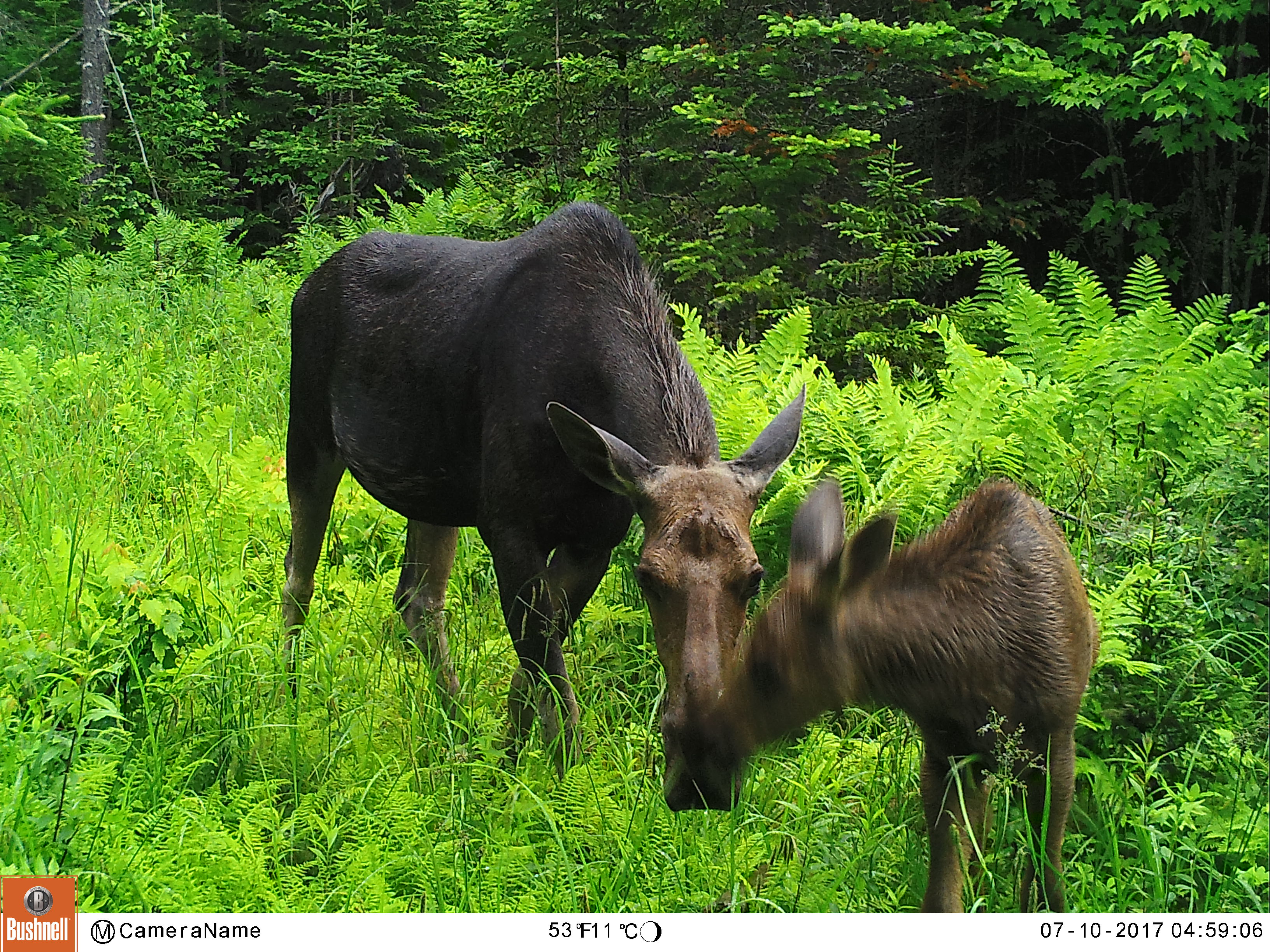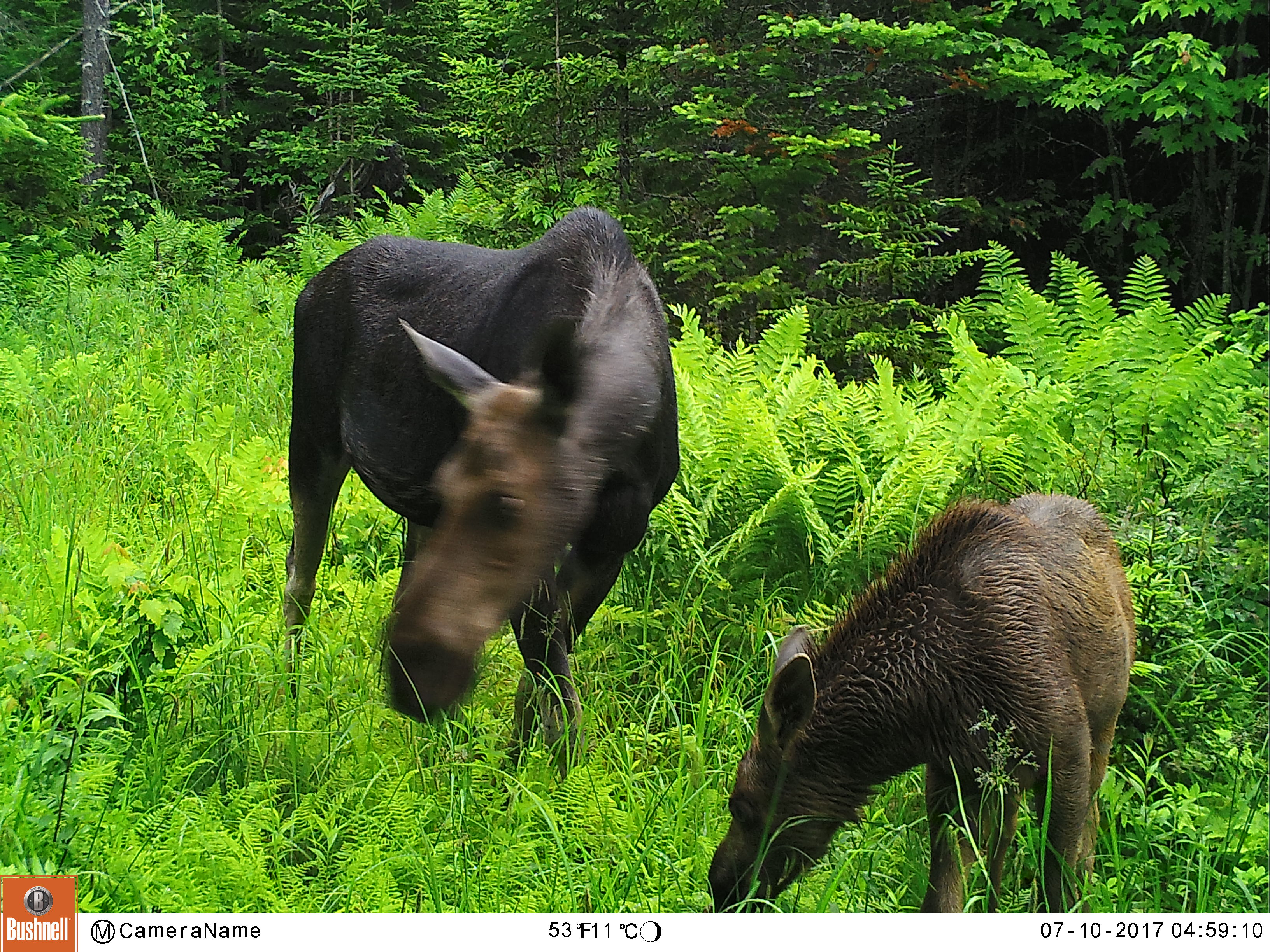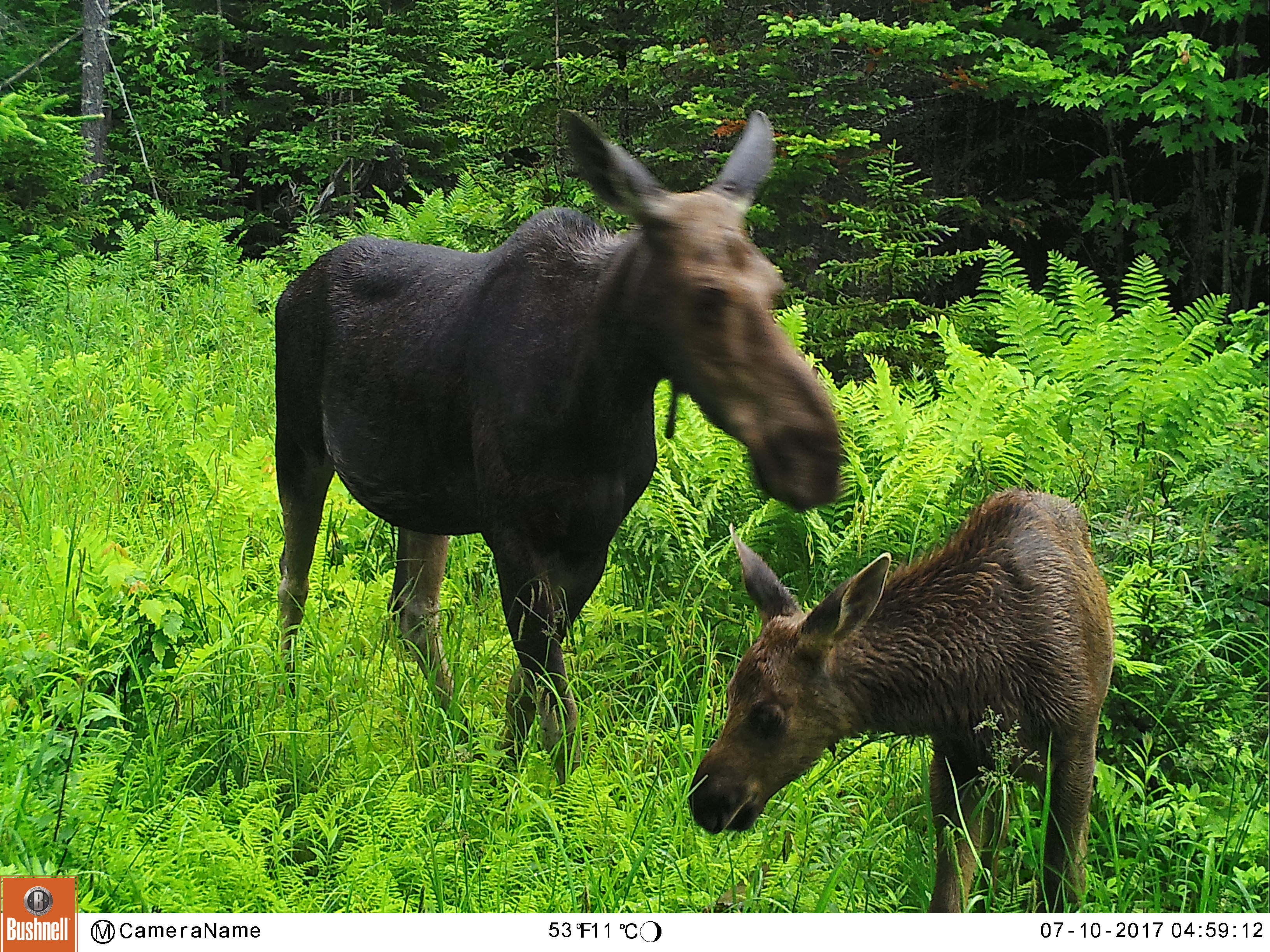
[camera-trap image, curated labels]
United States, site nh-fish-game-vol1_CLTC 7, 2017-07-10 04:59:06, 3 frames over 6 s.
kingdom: Animalia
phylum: Chordata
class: Mammalia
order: Artiodactyla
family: Cervidae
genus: Alces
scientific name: Alces alces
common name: moose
Moose (Alces alces).